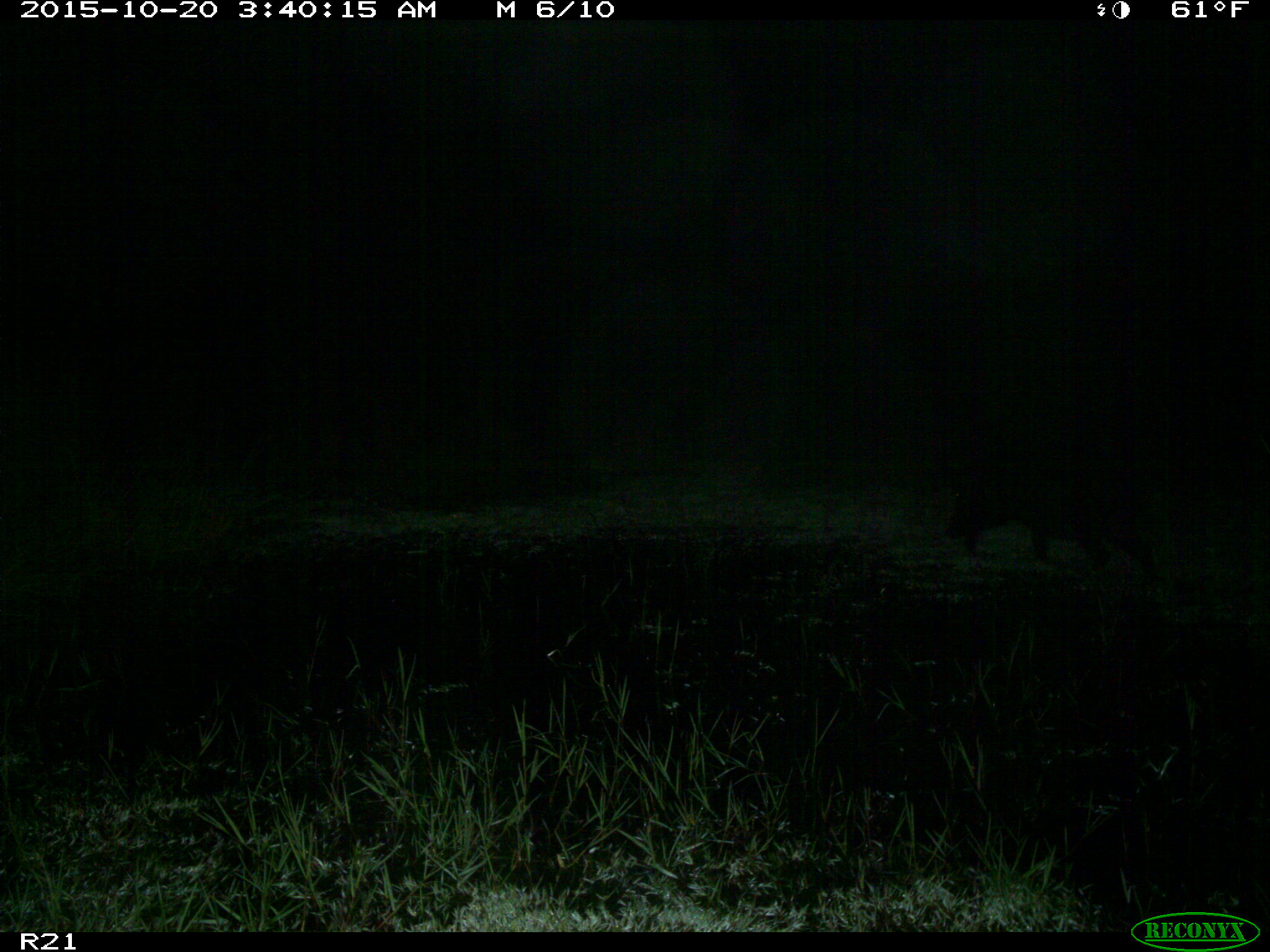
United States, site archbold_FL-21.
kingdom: Animalia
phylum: Chordata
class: Mammalia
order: Artiodactyla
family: Suidae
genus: Sus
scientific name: Sus scrofa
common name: wild boar